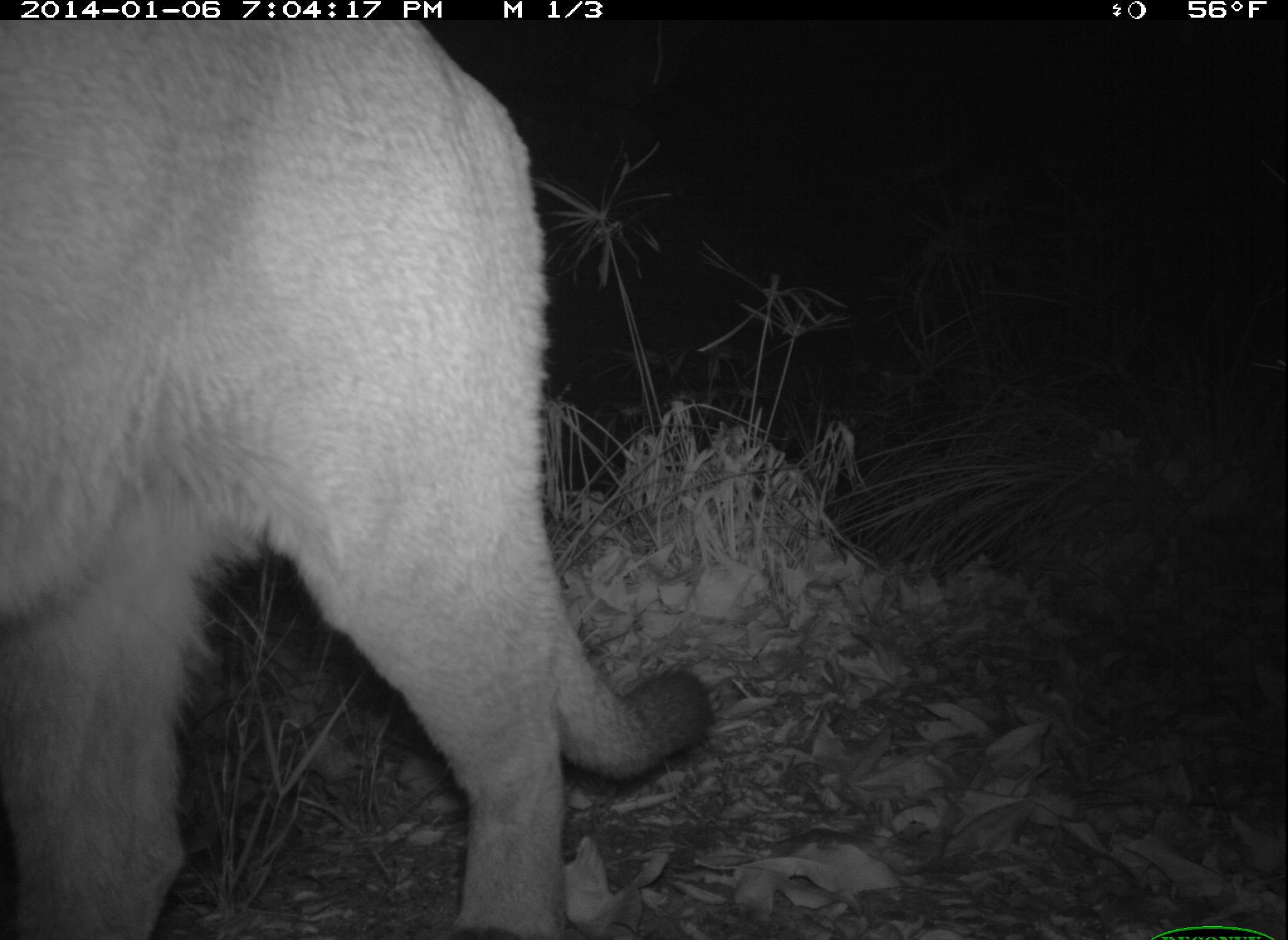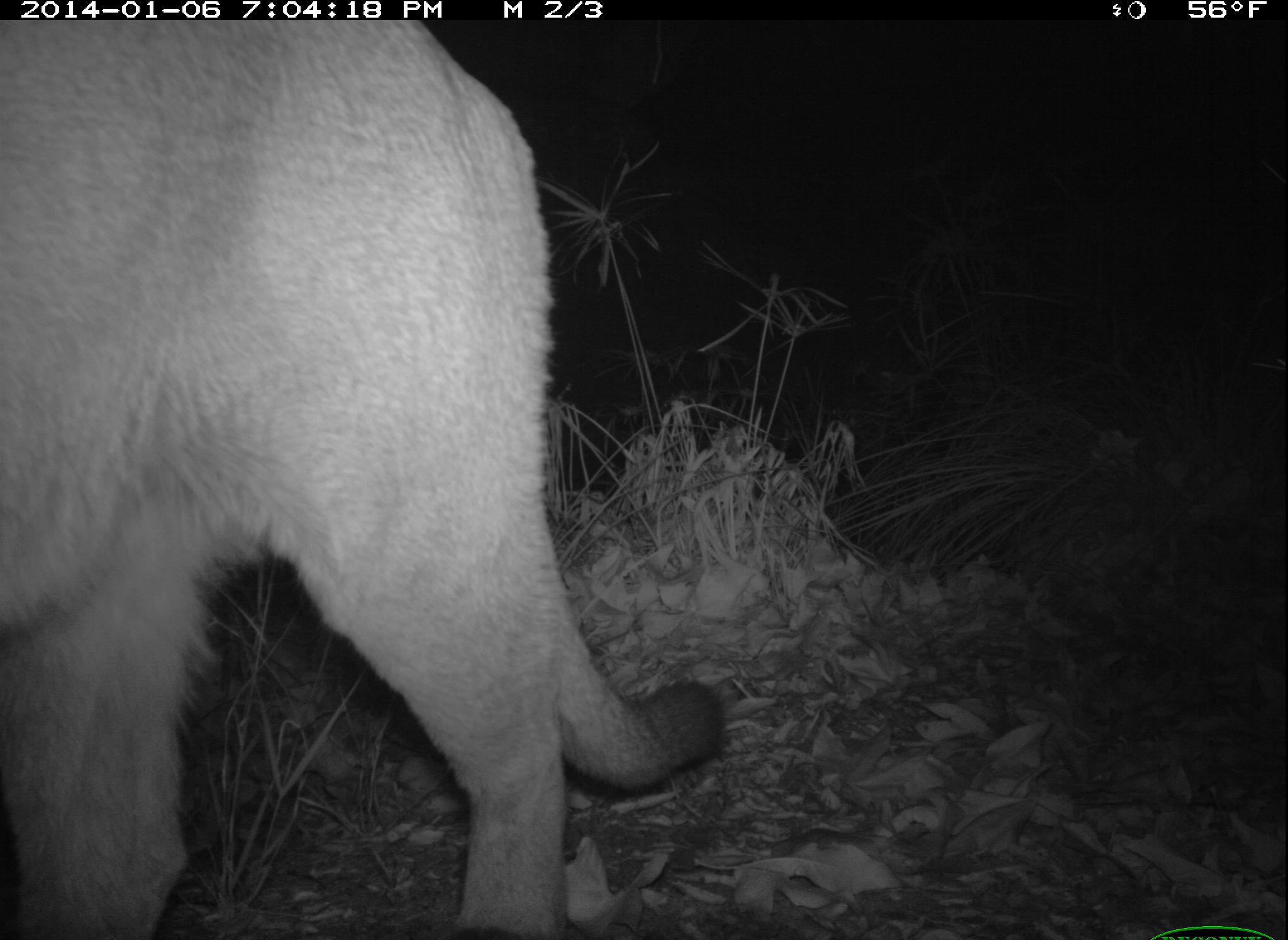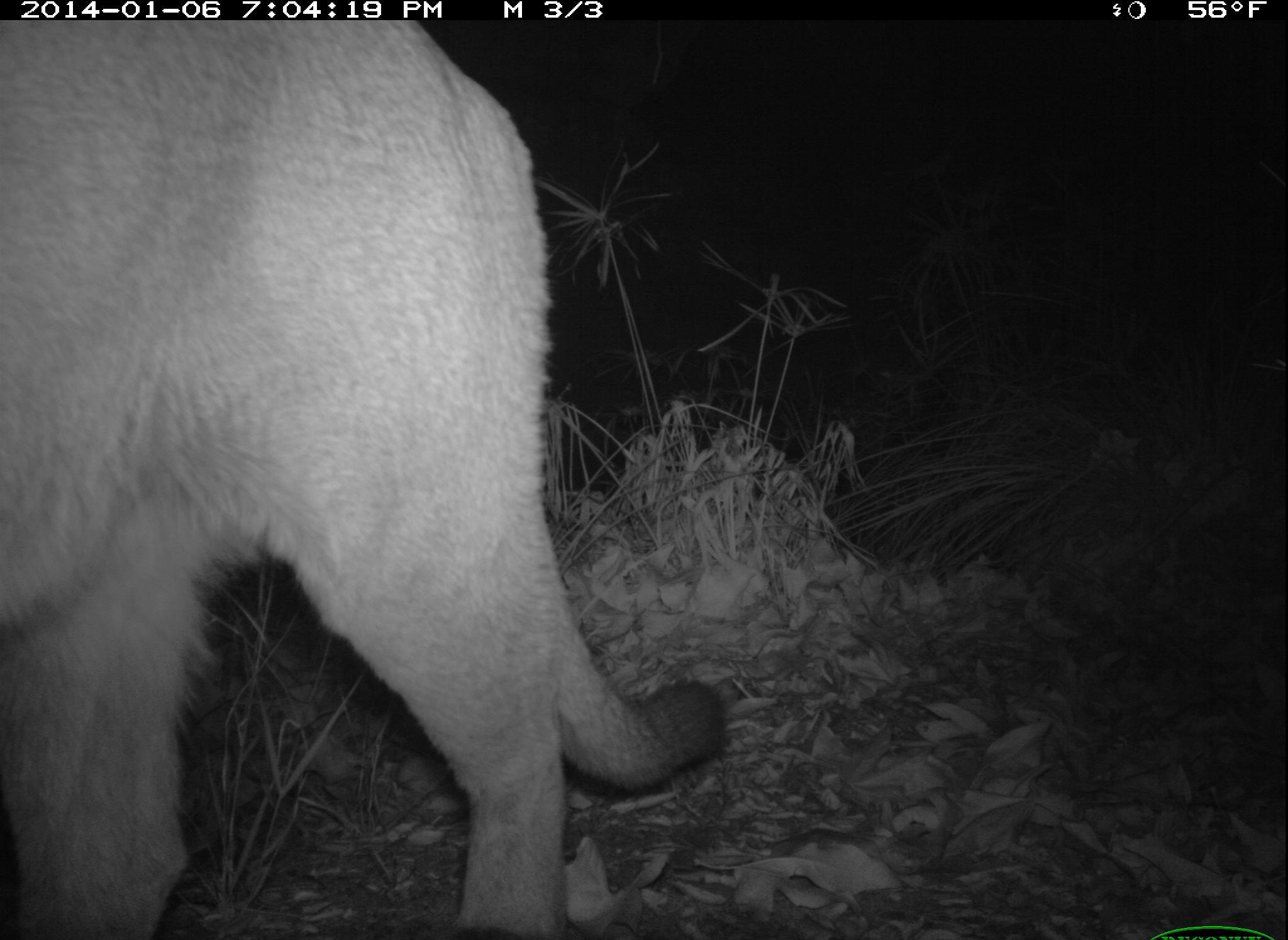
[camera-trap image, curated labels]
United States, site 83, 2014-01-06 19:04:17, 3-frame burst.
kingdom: Animalia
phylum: Chordata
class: Mammalia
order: Carnivora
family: Felidae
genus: Puma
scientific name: Puma concolor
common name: mountain lion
Mountain lion (Puma concolor).